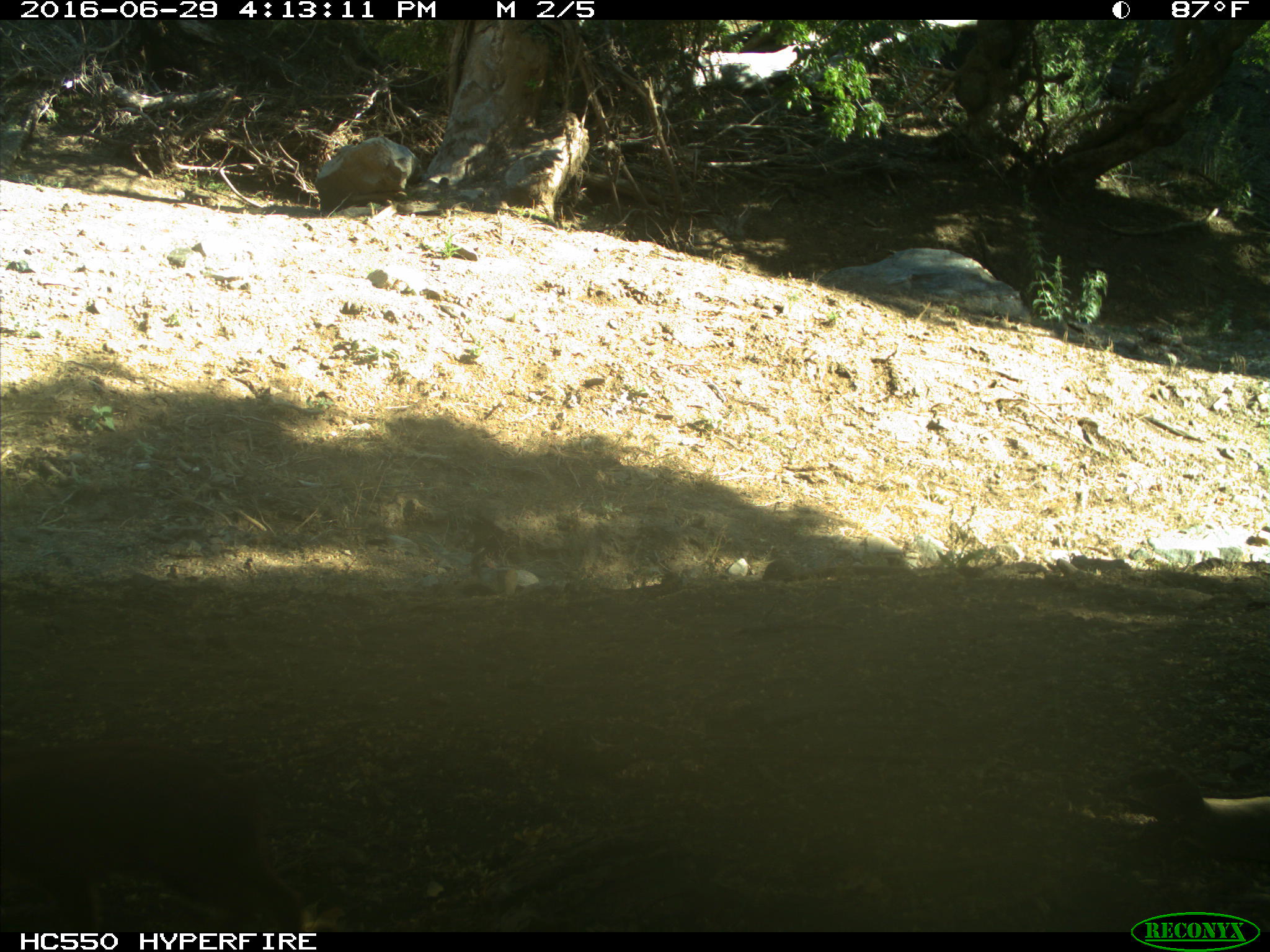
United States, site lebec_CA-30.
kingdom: Animalia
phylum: Chordata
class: Mammalia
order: Artiodactyla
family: Suidae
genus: Sus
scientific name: Sus scrofa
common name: wild boar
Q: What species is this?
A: Sus scrofa (wild boar).